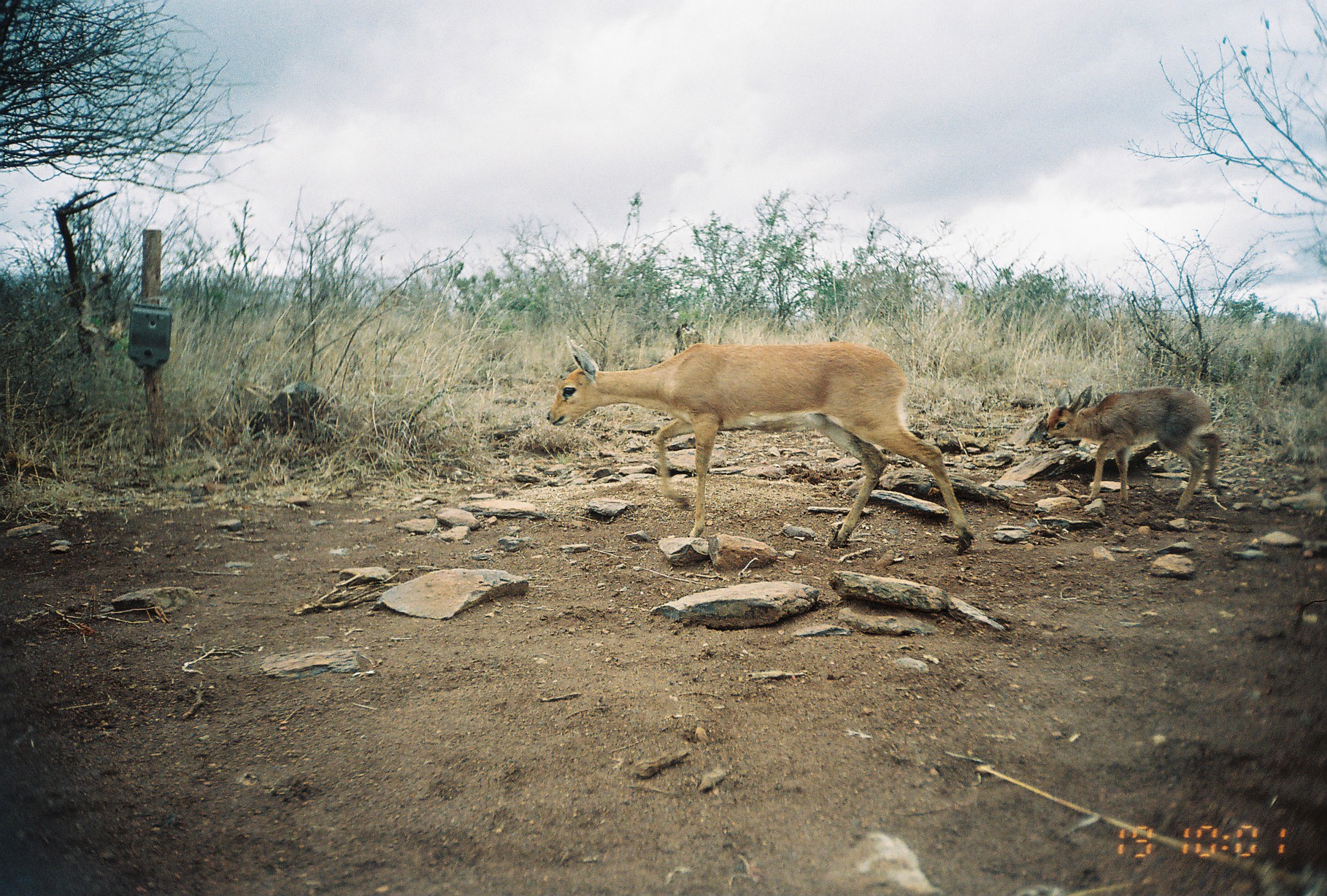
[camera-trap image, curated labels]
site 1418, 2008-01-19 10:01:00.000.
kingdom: Animalia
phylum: Chordata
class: Mammalia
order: Artiodactyla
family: Bovidae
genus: Raphicerus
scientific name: Raphicerus campestris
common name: steenbok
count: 2